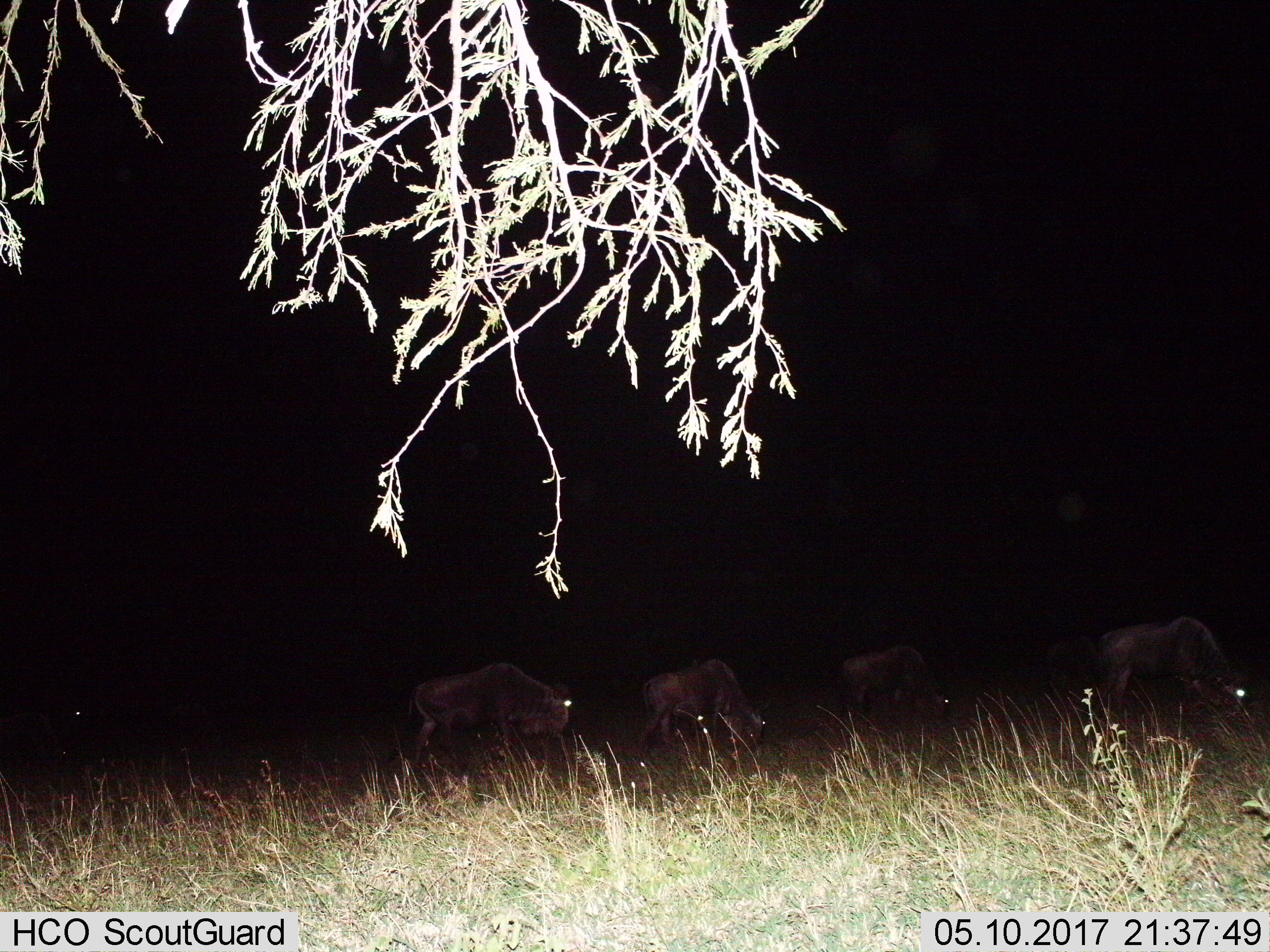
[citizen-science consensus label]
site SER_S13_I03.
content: unidentified animal